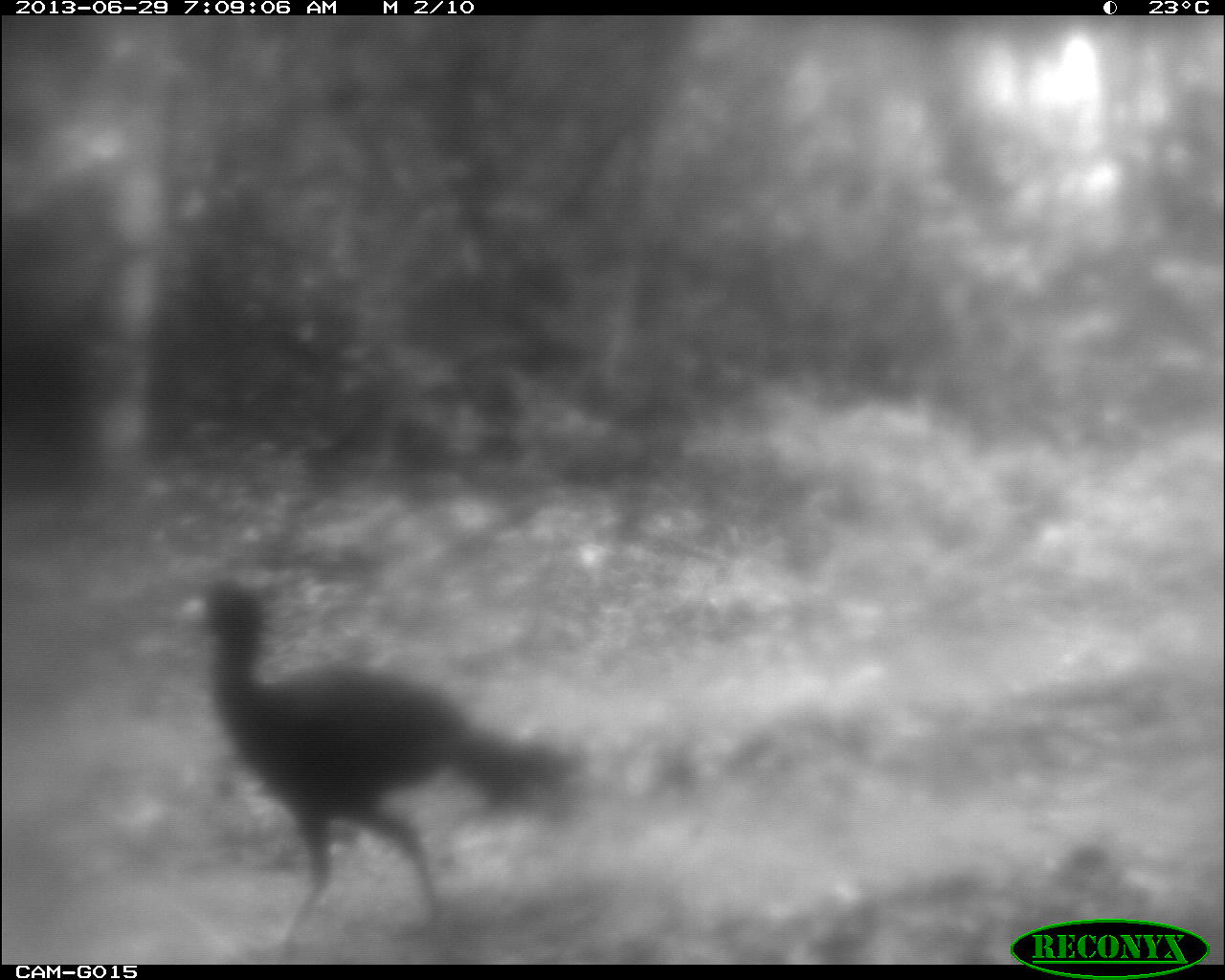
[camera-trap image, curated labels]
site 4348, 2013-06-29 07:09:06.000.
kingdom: Animalia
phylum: Chordata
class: Aves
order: Galliformes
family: Cracidae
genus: Crax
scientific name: Crax rubra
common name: great curassow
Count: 1.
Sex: male.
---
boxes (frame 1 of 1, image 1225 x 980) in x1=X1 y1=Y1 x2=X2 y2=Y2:
crax rubra: x1=177 y1=573 x2=589 y2=957